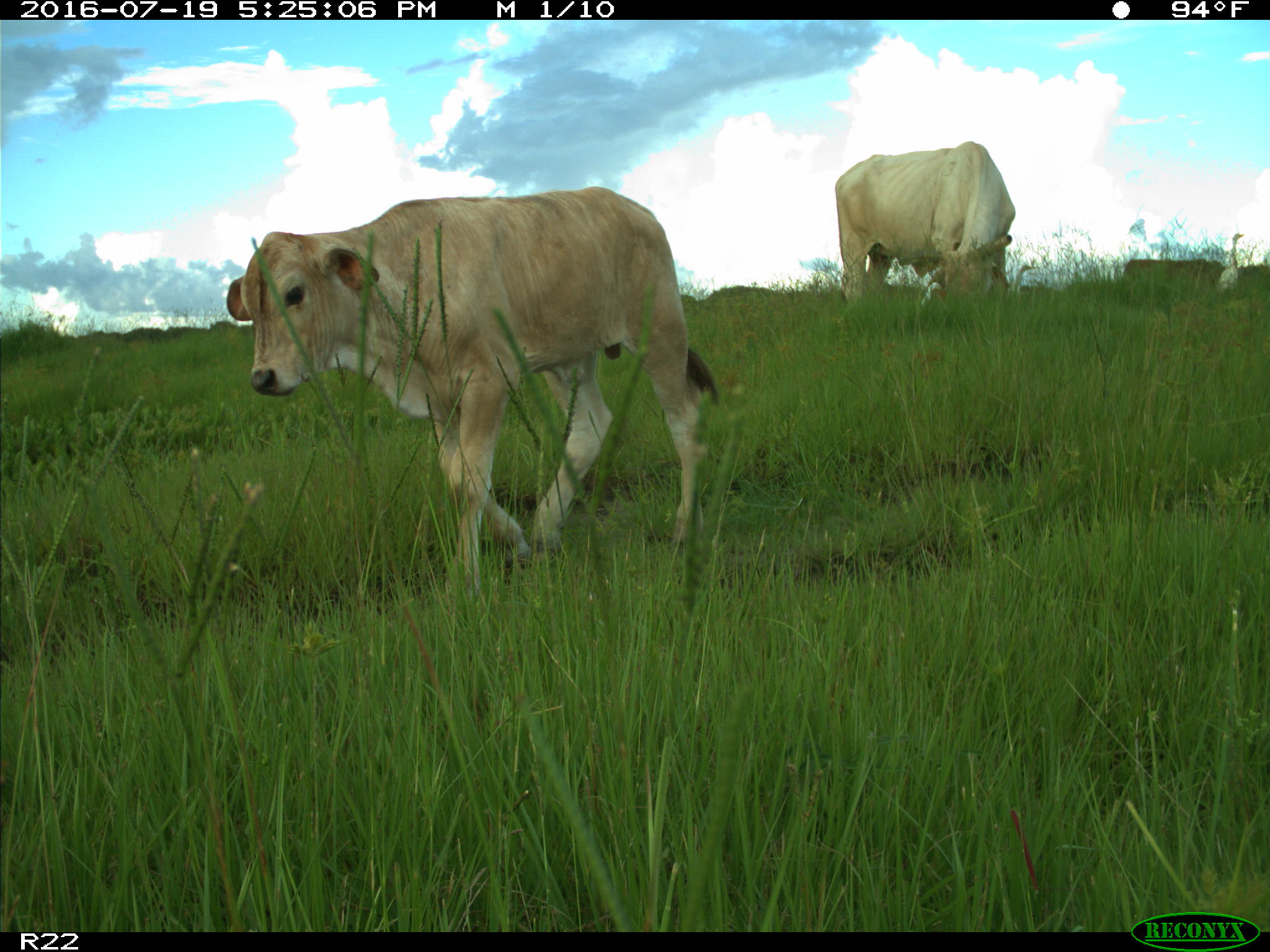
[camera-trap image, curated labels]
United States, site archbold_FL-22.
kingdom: Animalia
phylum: Chordata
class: Mammalia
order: Artiodactyla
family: Bovidae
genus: Bos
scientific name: Bos taurus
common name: domestic cow